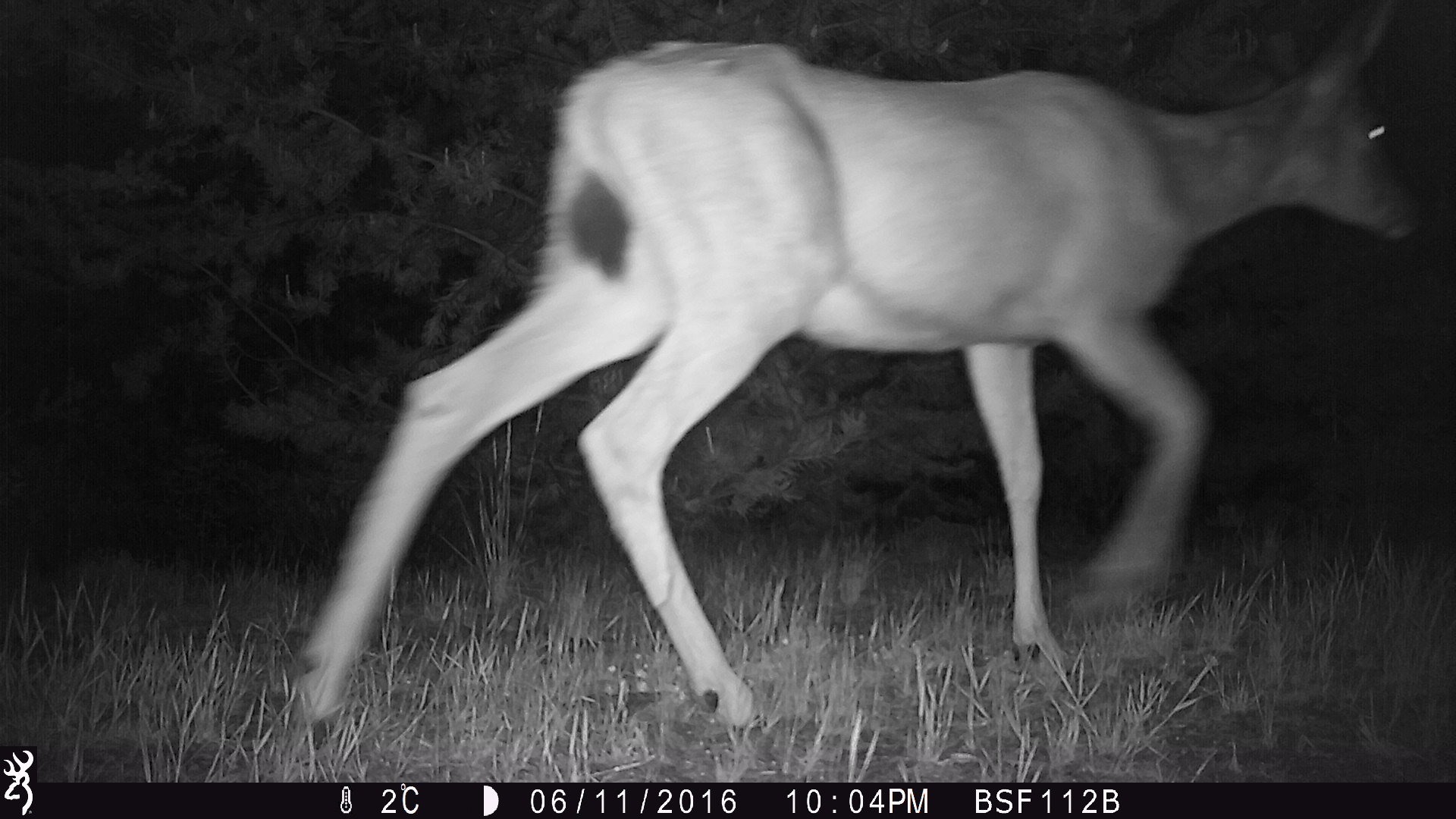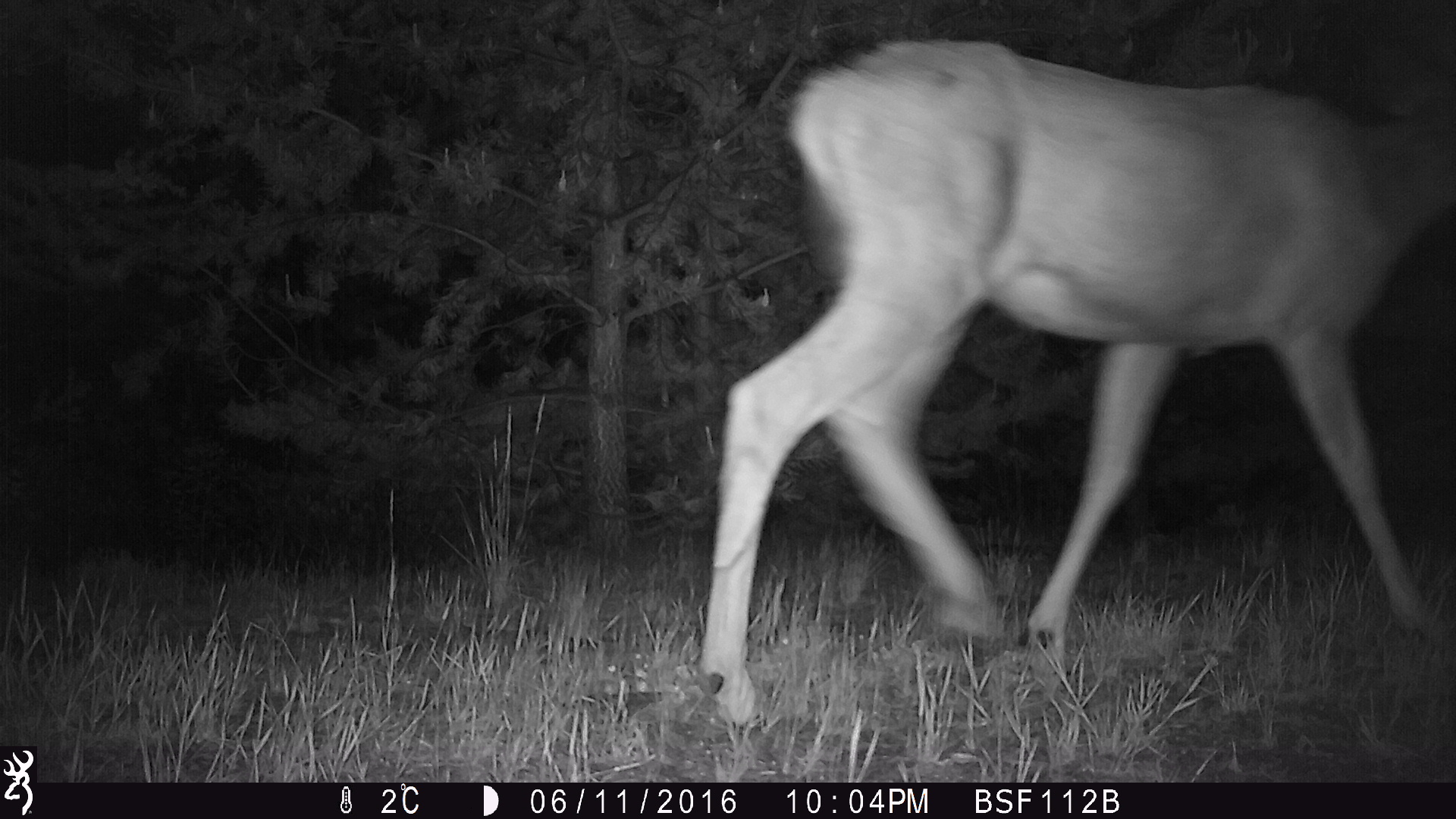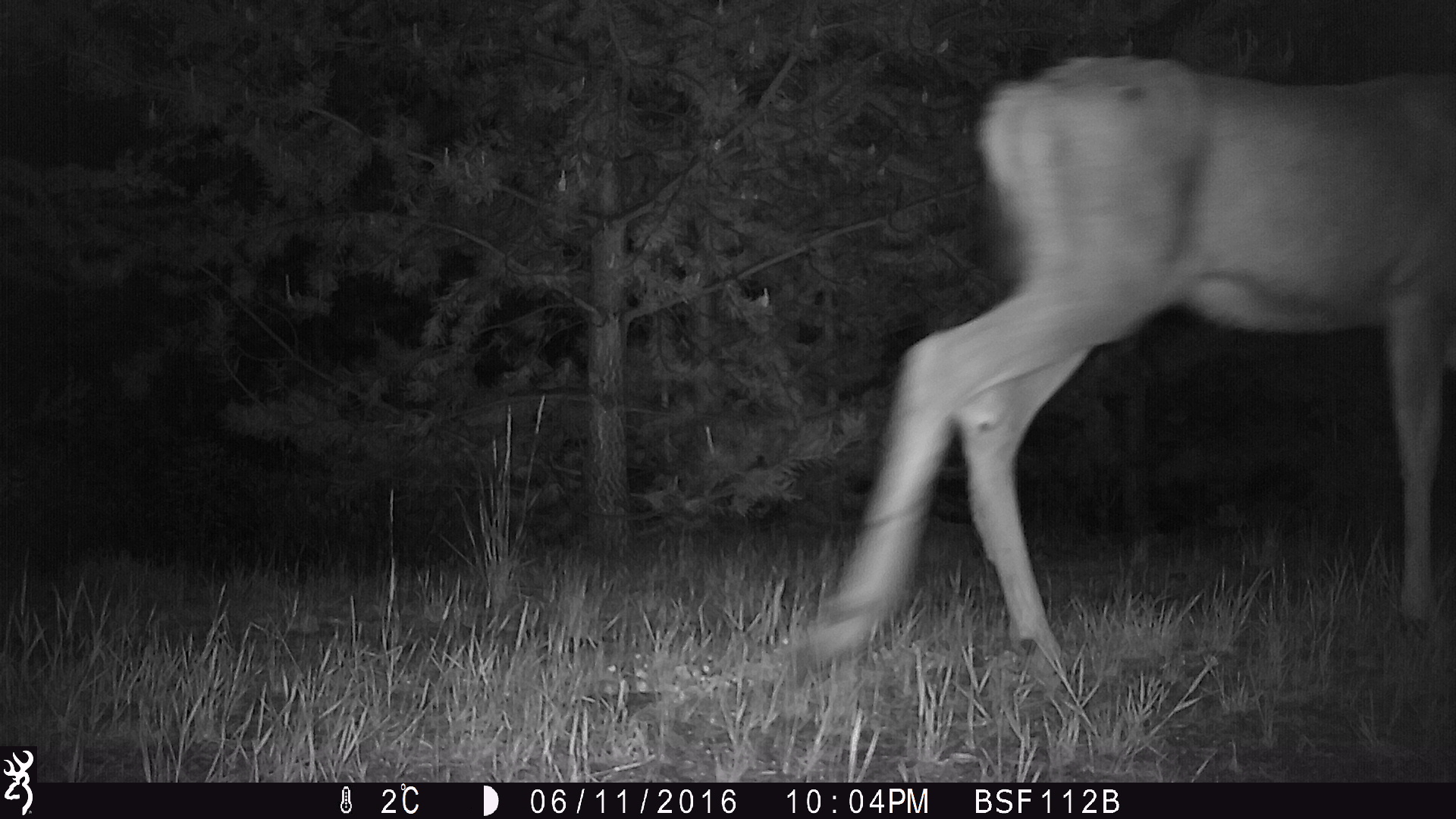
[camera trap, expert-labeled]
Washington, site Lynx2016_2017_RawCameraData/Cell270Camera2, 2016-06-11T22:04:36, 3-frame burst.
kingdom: Animalia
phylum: Chordata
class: Mammalia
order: Artiodactyla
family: Cervidae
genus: Odocoileus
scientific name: Odocoileus hemionus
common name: mule deer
Odocoileus hemionus (mule deer). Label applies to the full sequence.